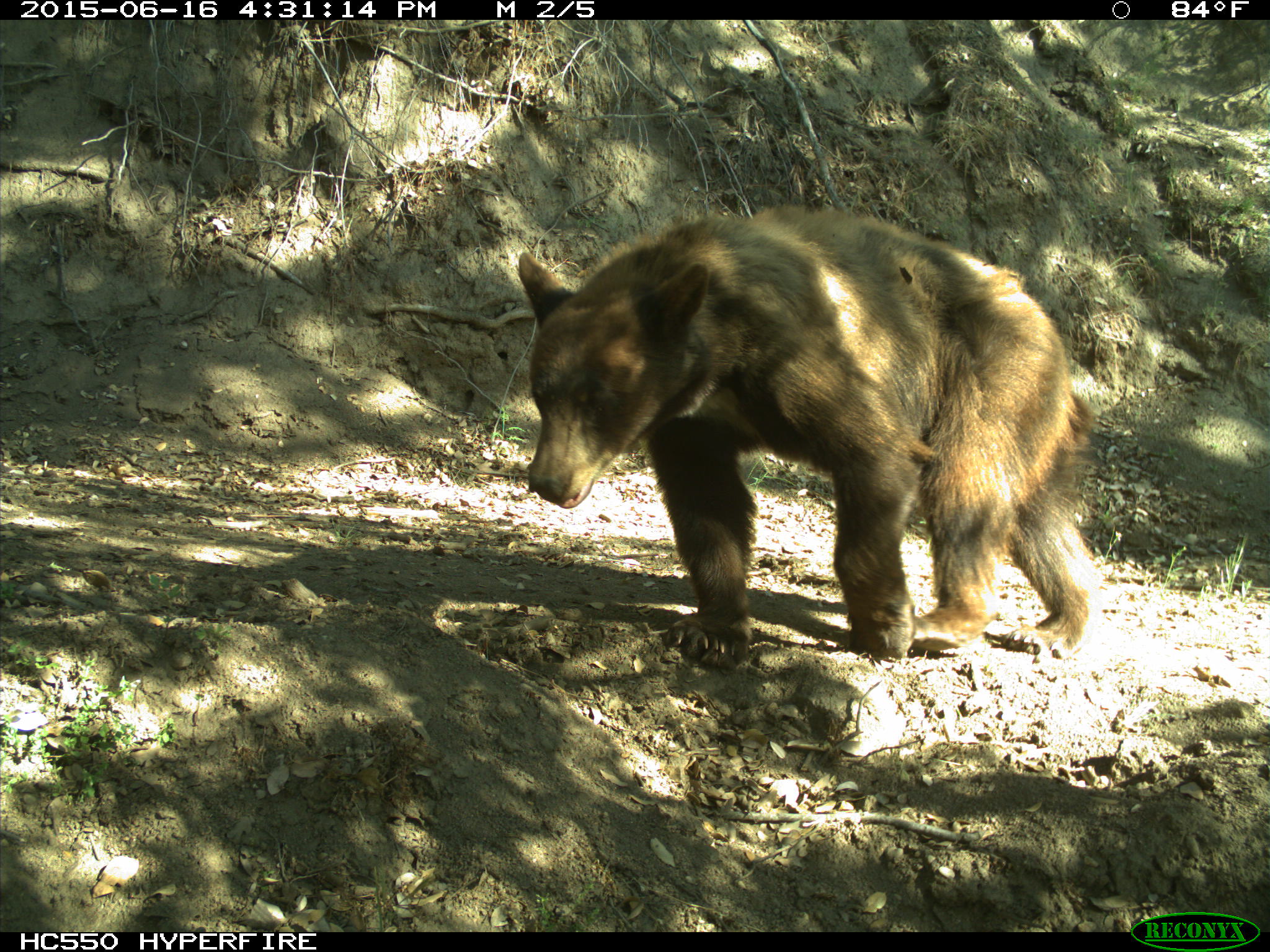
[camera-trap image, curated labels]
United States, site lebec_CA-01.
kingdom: Animalia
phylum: Chordata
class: Mammalia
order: Carnivora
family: Ursidae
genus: Ursus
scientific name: Ursus americanus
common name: american black bear